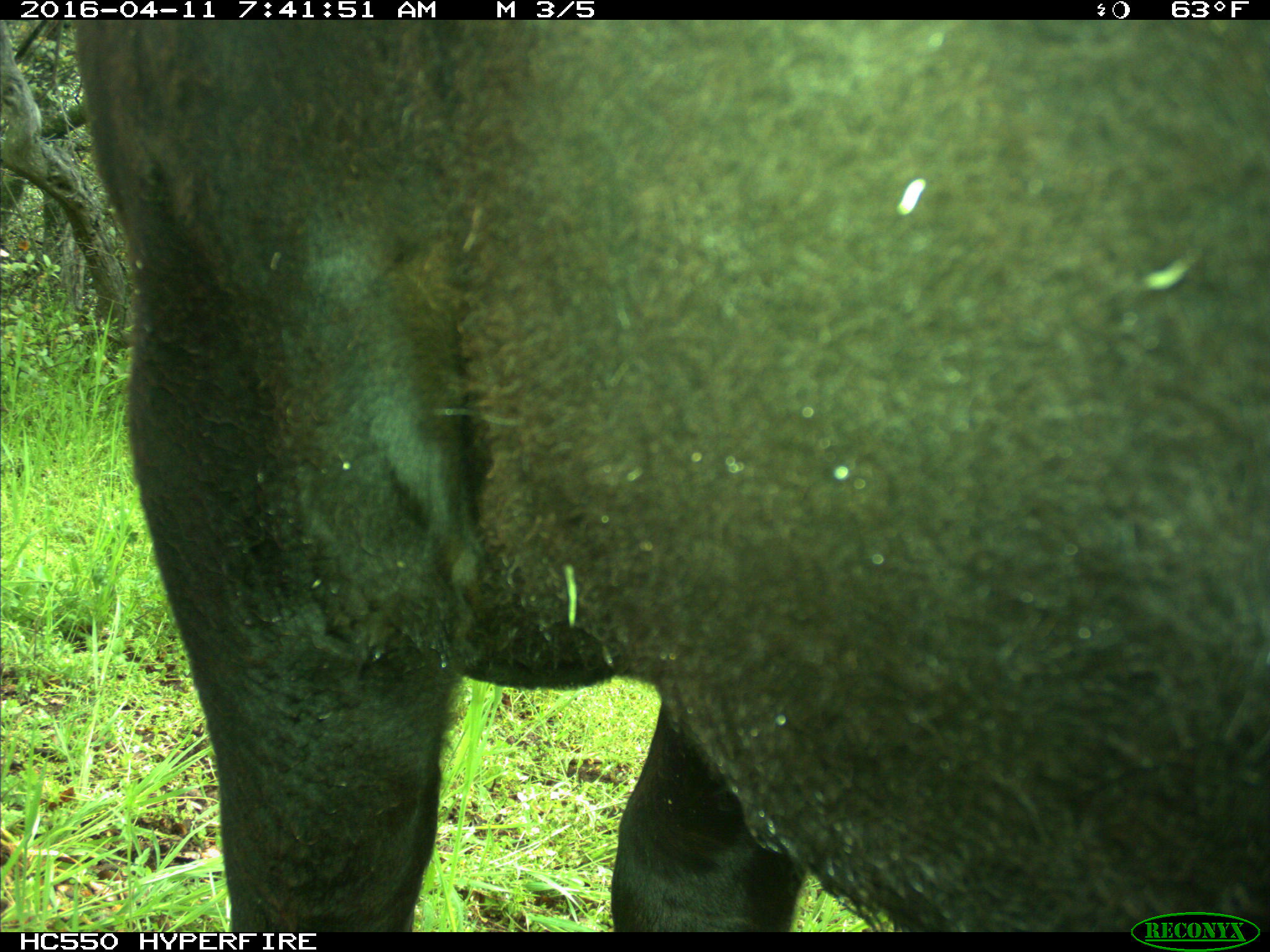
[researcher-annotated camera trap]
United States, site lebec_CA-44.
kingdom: Animalia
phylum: Chordata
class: Mammalia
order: Artiodactyla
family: Bovidae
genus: Bos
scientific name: Bos taurus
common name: domestic cow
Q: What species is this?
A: Bos taurus (domestic cow).